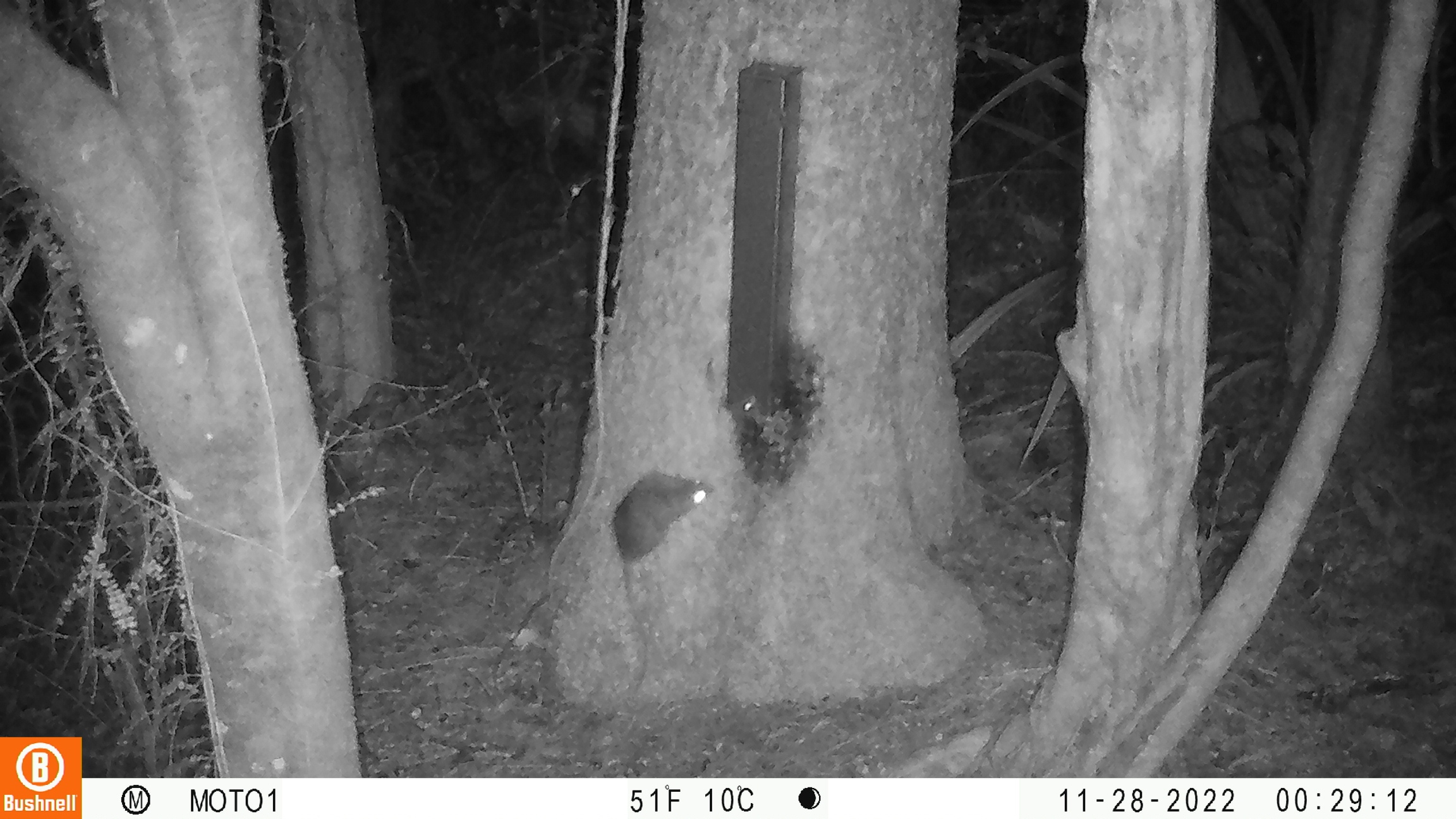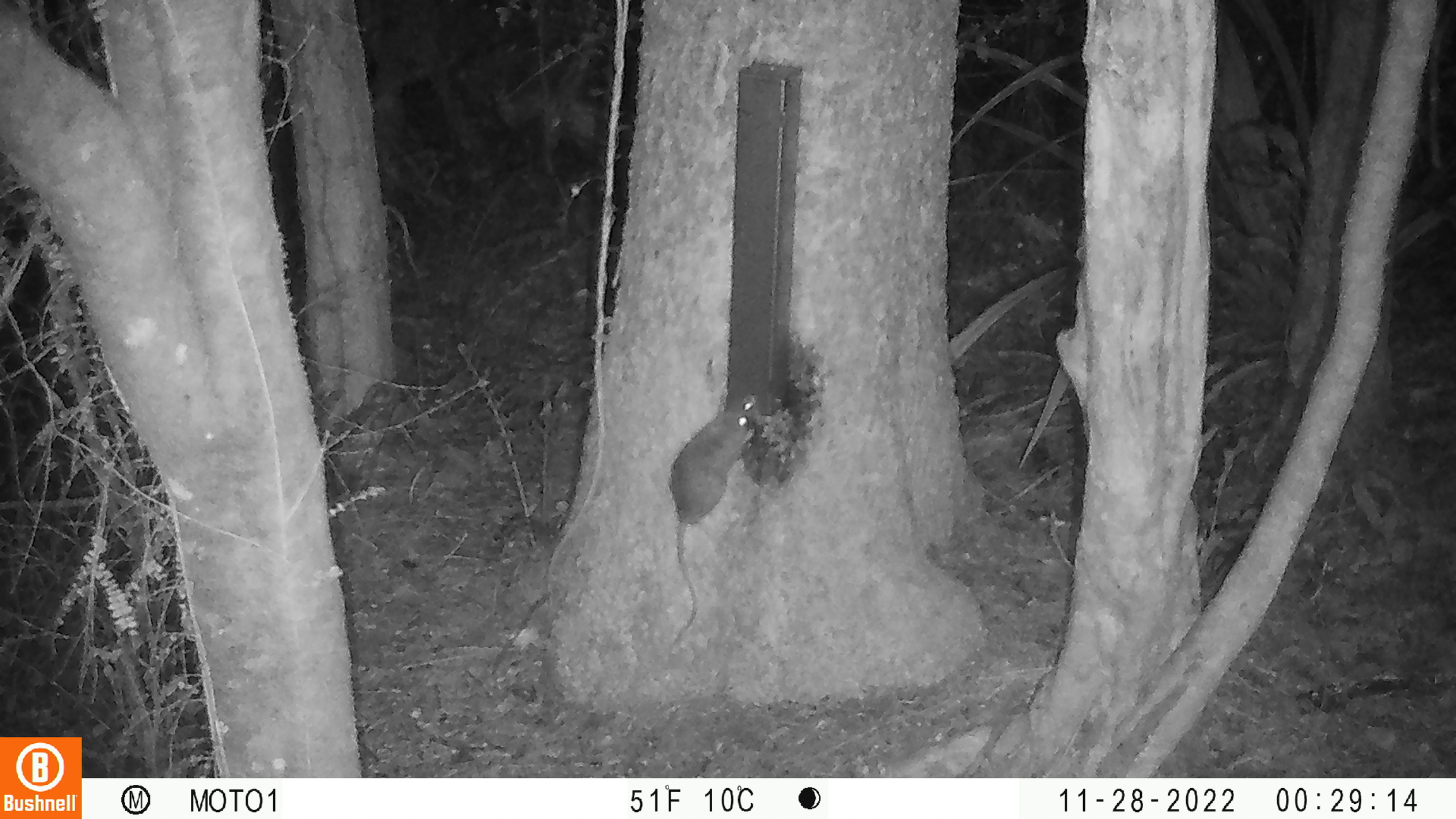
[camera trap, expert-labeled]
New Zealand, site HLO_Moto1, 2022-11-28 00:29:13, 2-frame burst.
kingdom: Animalia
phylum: Chordata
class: Mammalia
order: Rodentia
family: Muridae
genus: Rattus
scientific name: Rattus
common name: rat